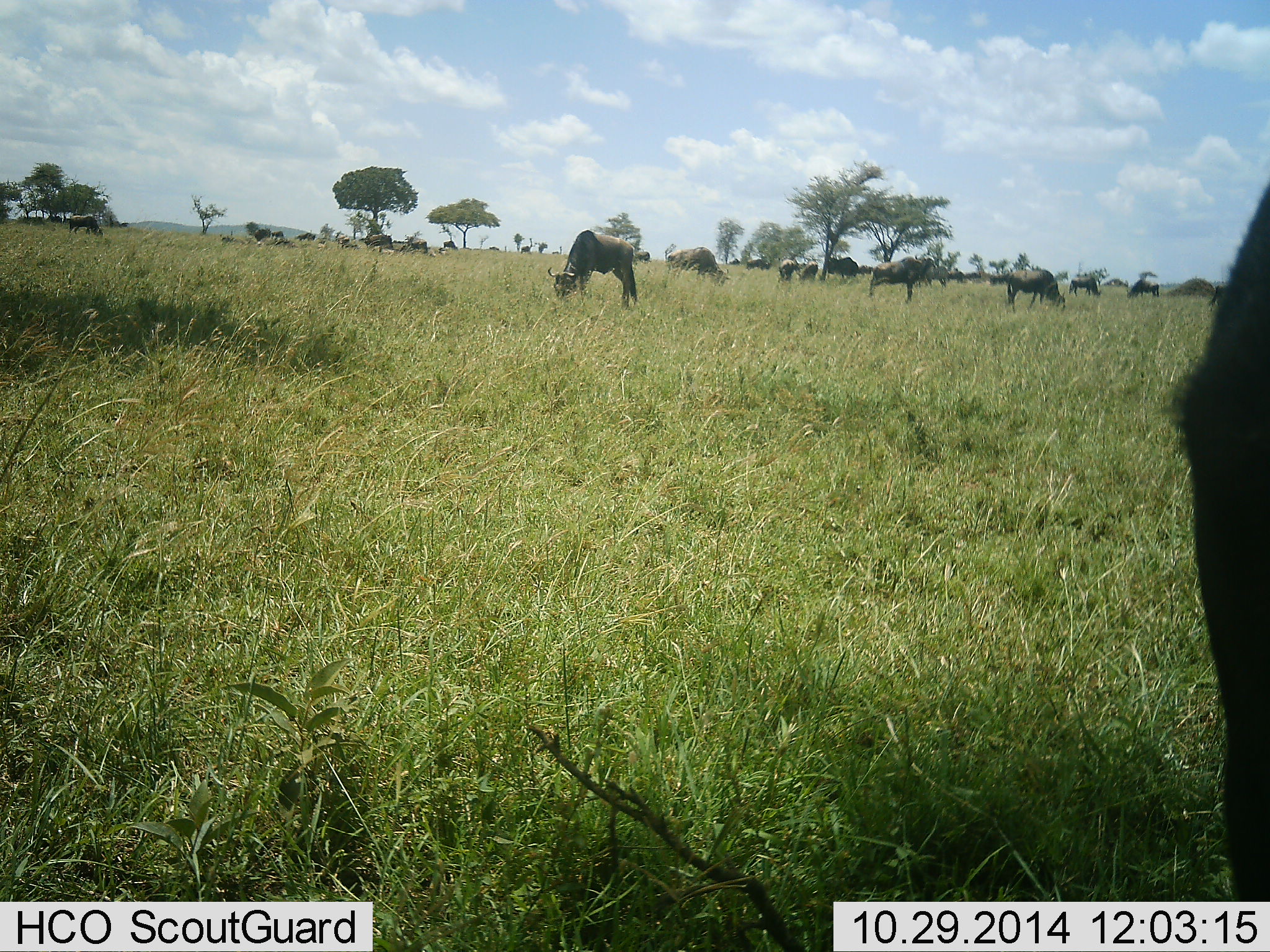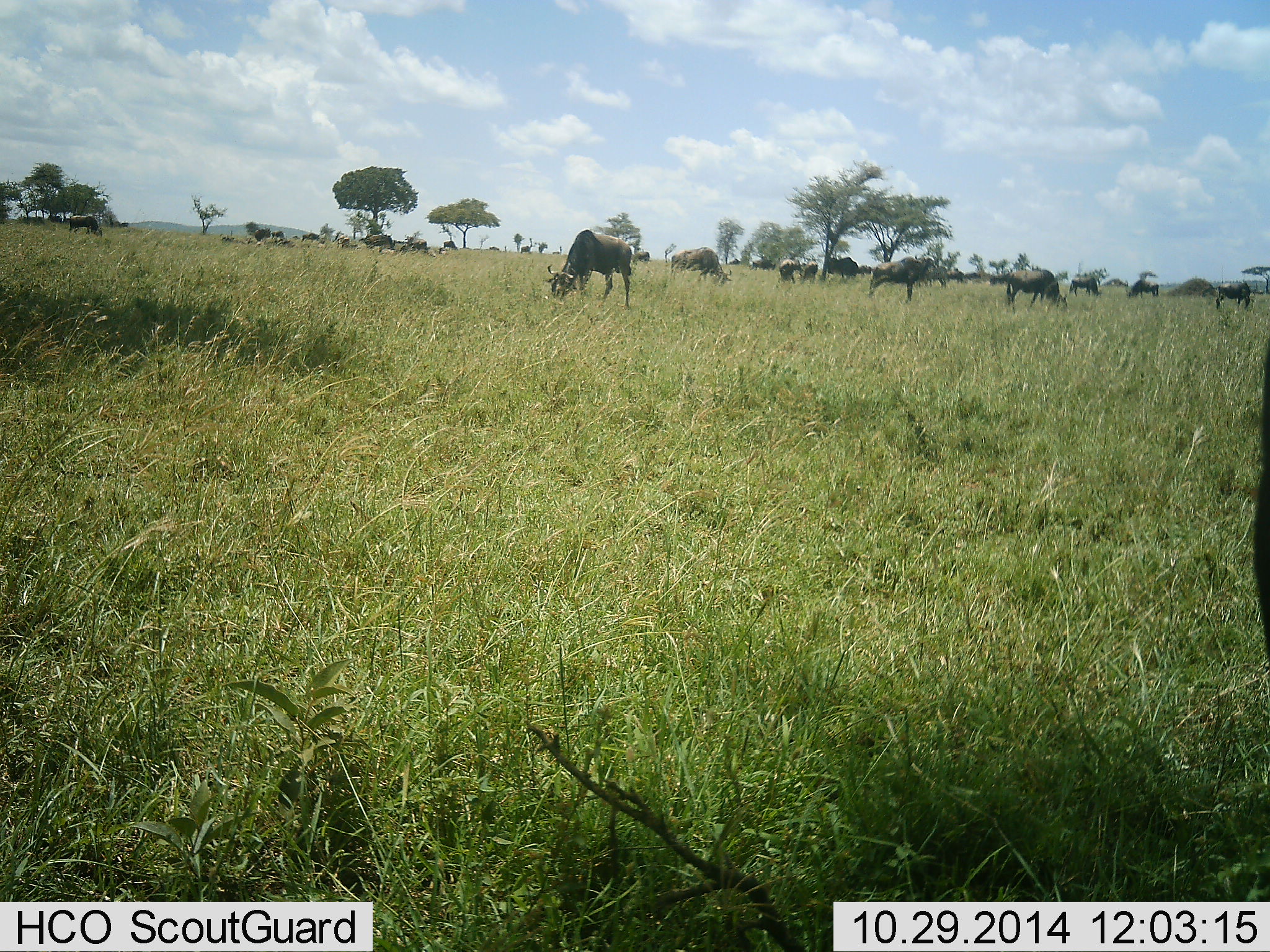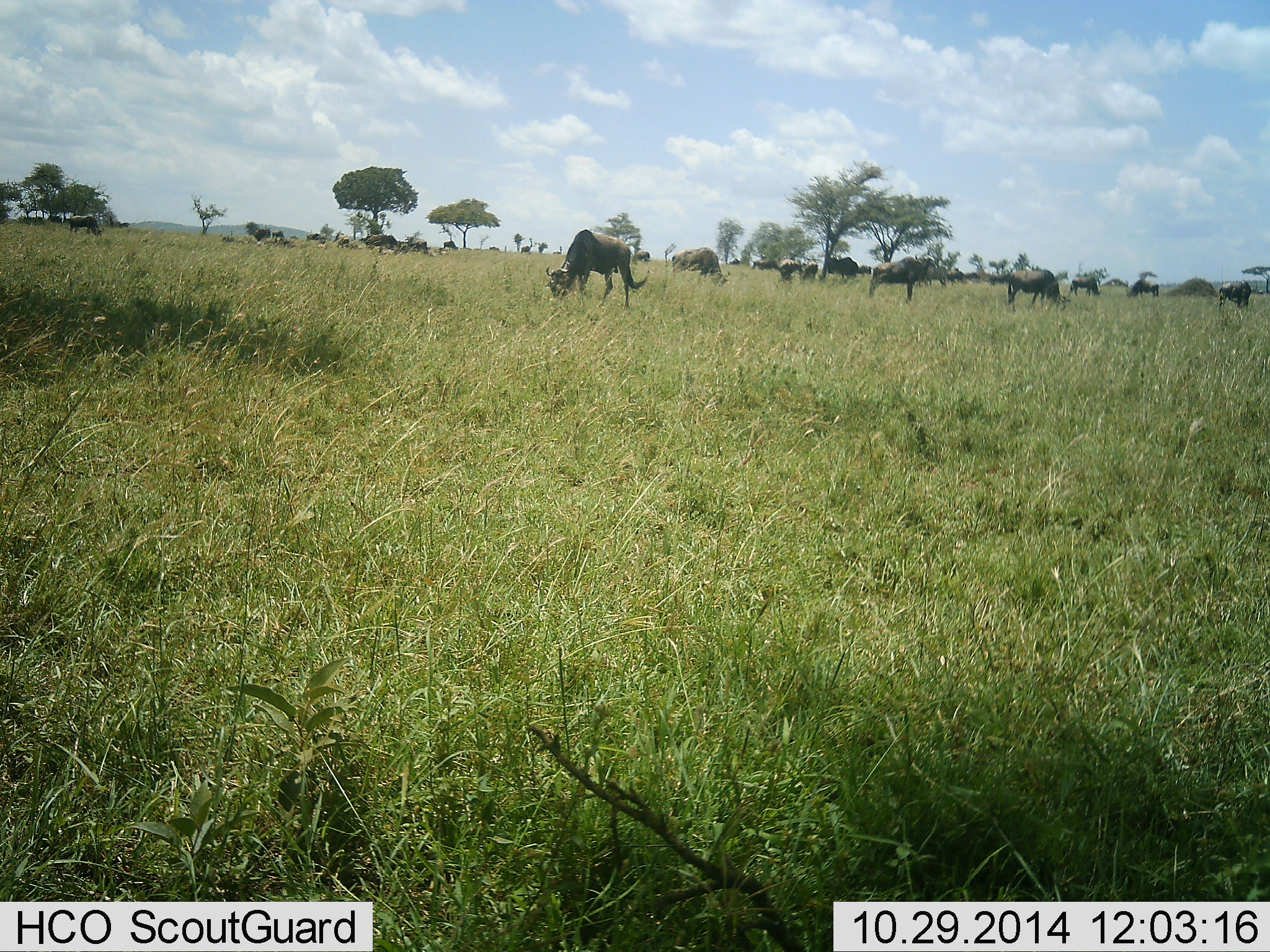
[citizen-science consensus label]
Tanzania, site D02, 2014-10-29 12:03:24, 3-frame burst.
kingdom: Animalia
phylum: Chordata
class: Mammalia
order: Artiodactyla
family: Bovidae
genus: Connochaetes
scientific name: Connochaetes taurinus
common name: blue wildebeest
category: wildebeest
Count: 11-50.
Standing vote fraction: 30%.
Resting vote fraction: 0%.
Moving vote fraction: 10%.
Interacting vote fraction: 0%.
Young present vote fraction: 0%.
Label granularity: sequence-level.